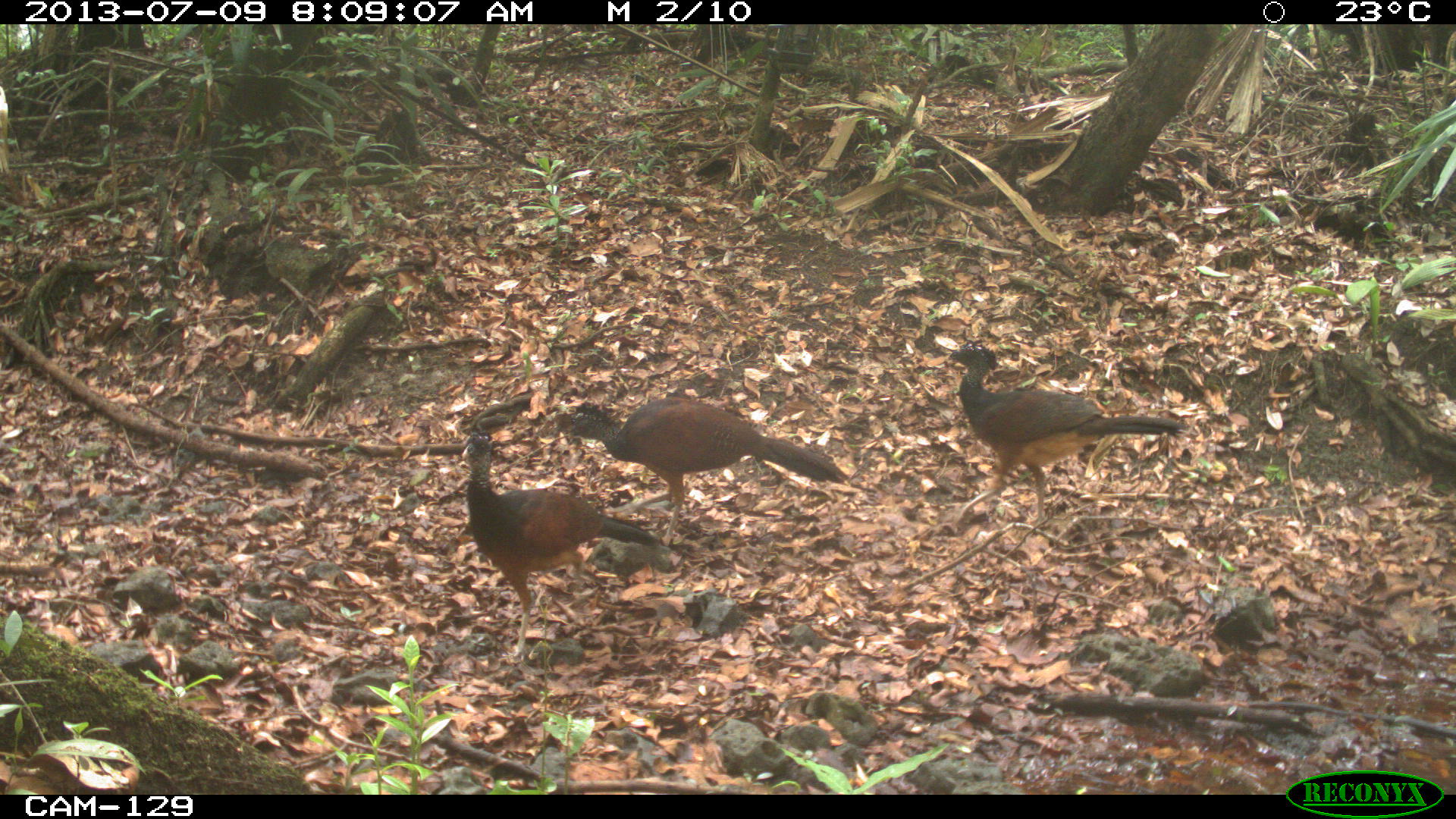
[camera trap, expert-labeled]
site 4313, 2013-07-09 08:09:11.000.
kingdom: Animalia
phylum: Chordata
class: Aves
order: Galliformes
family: Cracidae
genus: Crax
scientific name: Crax rubra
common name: great curassow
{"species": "Crax rubra (great curassow)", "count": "3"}